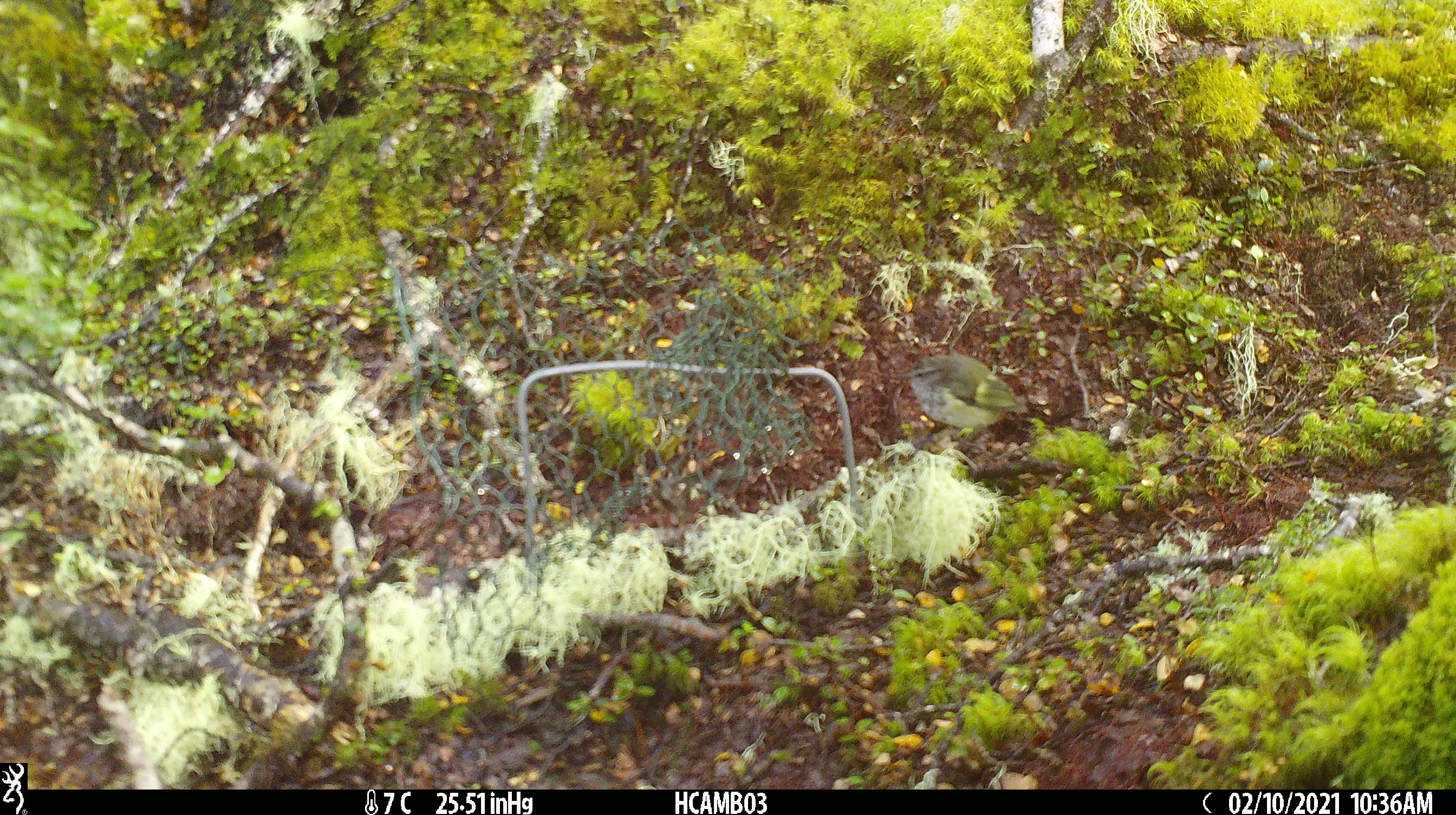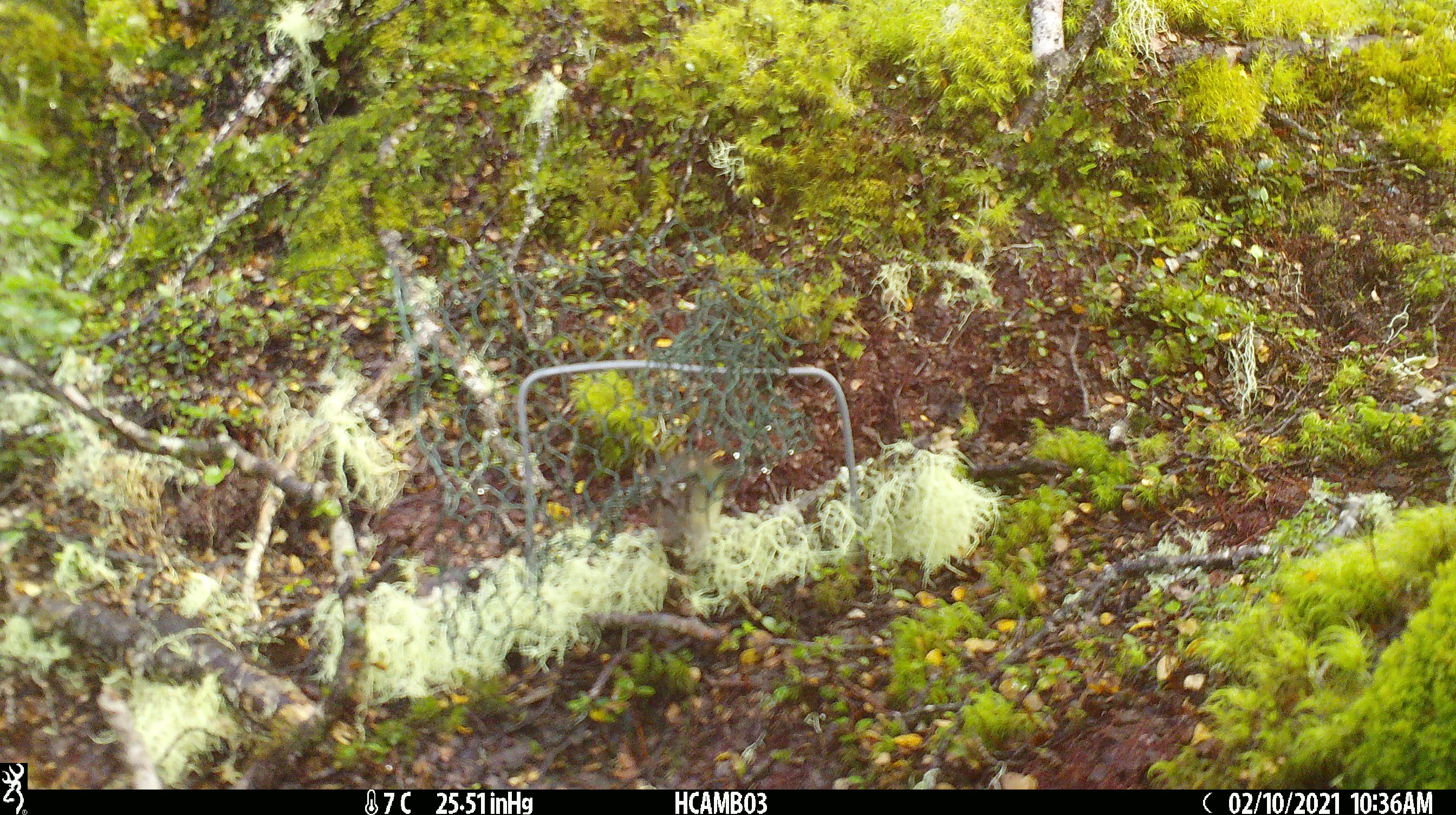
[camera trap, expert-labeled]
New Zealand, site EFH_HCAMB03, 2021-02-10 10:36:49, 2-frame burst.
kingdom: Animalia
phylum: Chordata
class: Aves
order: Passeriformes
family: Acanthisittidae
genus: Acanthisitta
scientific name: Acanthisitta chloris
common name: rifleman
Rifleman (Acanthisitta chloris).